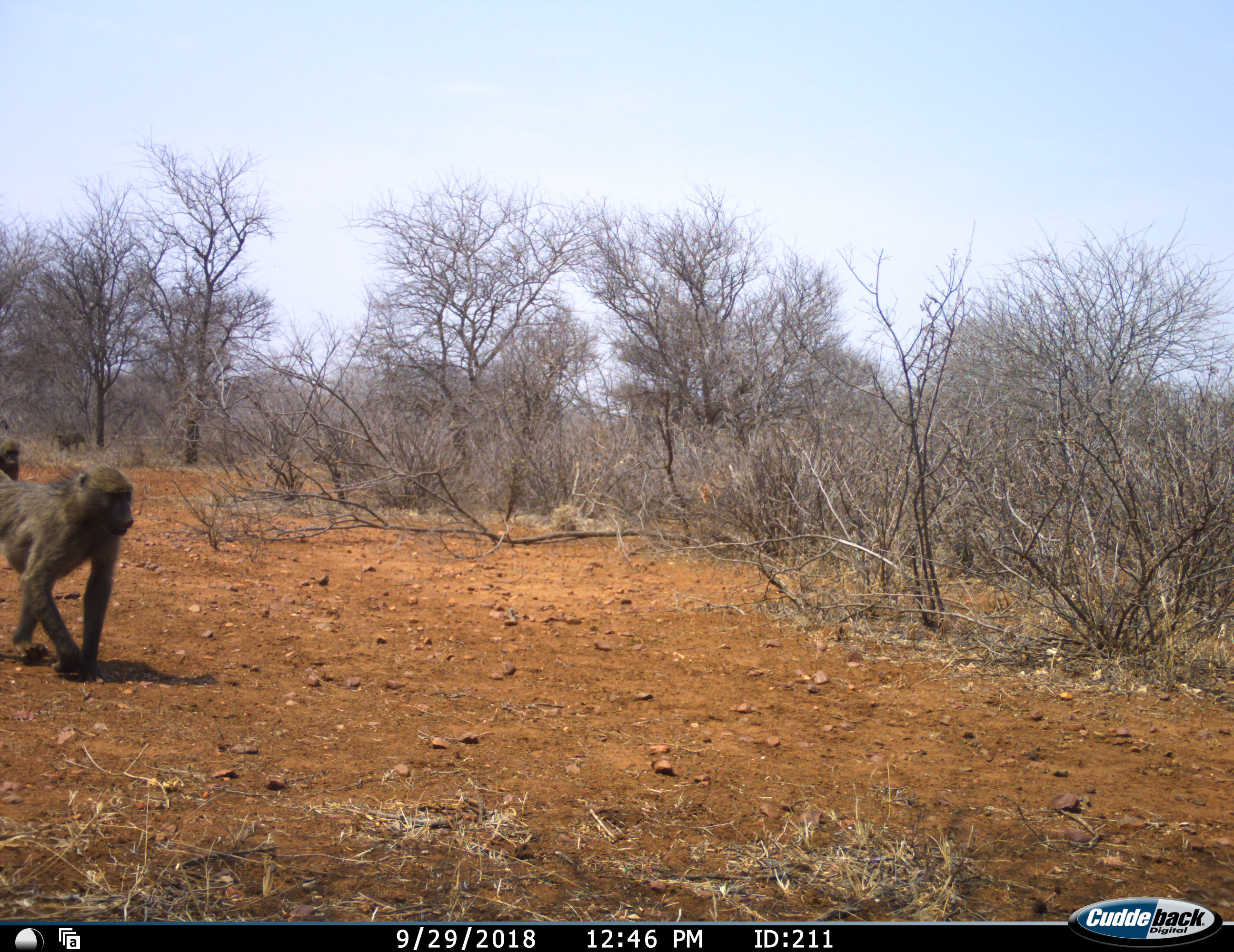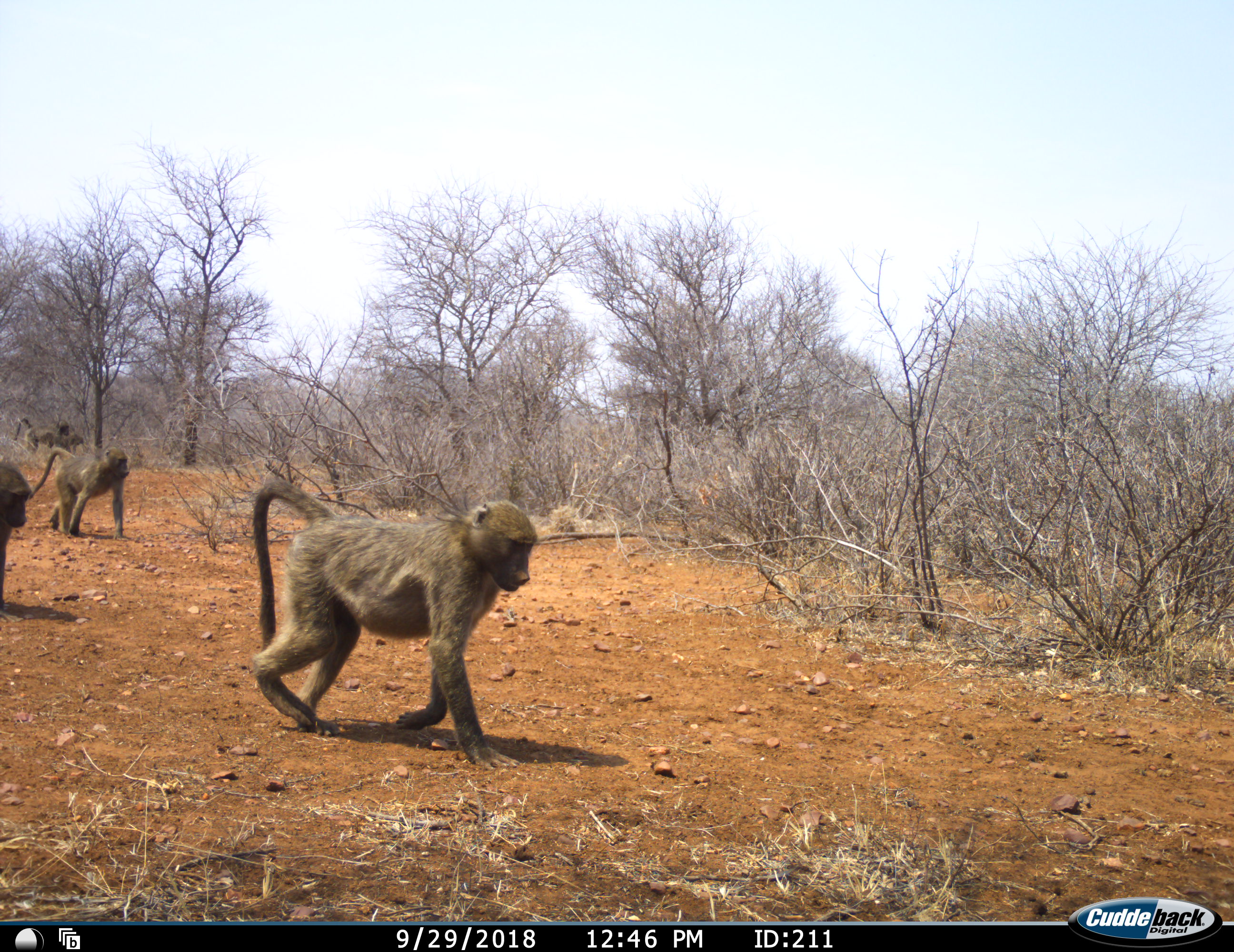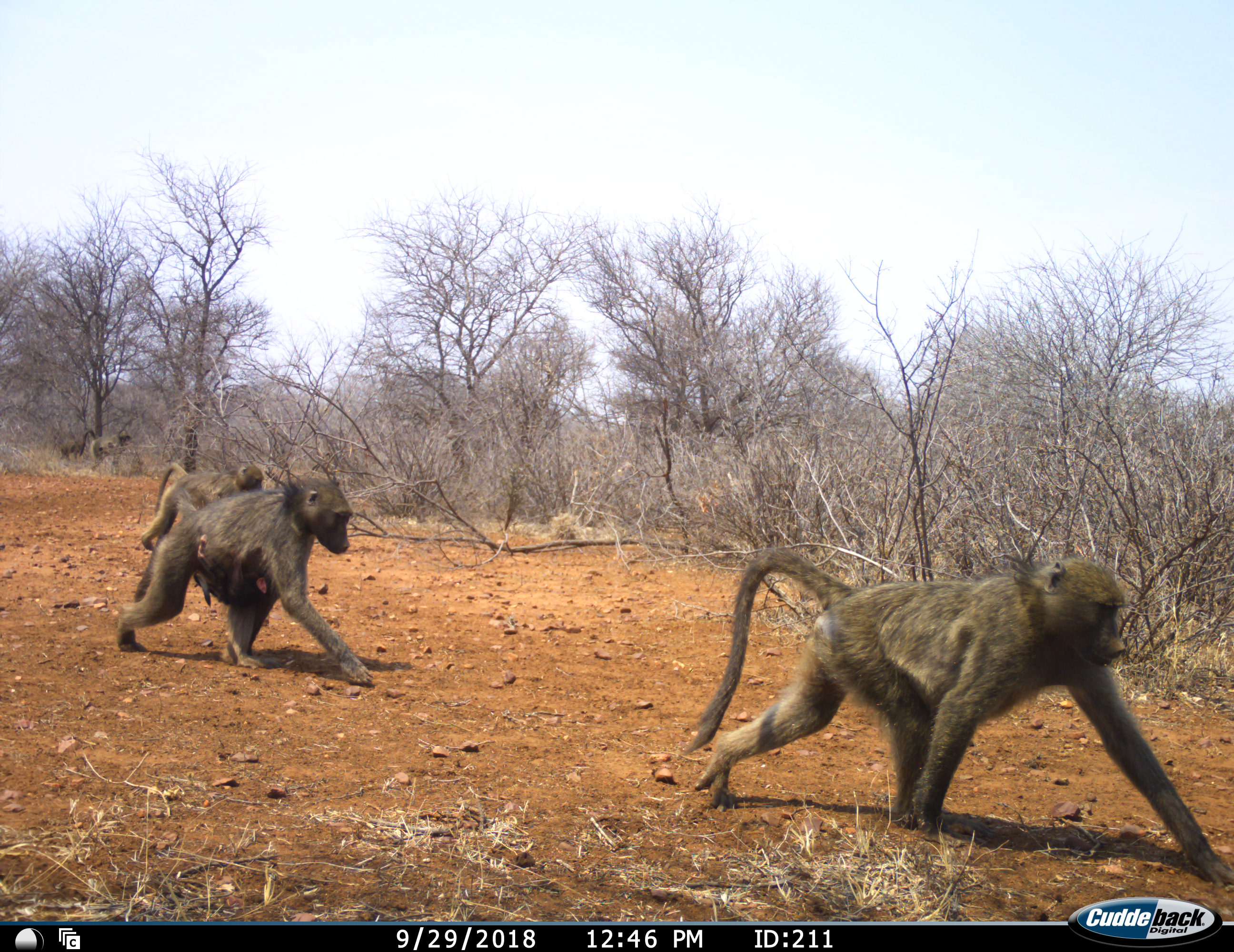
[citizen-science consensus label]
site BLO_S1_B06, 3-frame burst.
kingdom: Animalia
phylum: Chordata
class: Mammalia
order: Primates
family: Cercopithecidae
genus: Papio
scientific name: Papio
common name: baboon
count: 5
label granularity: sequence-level